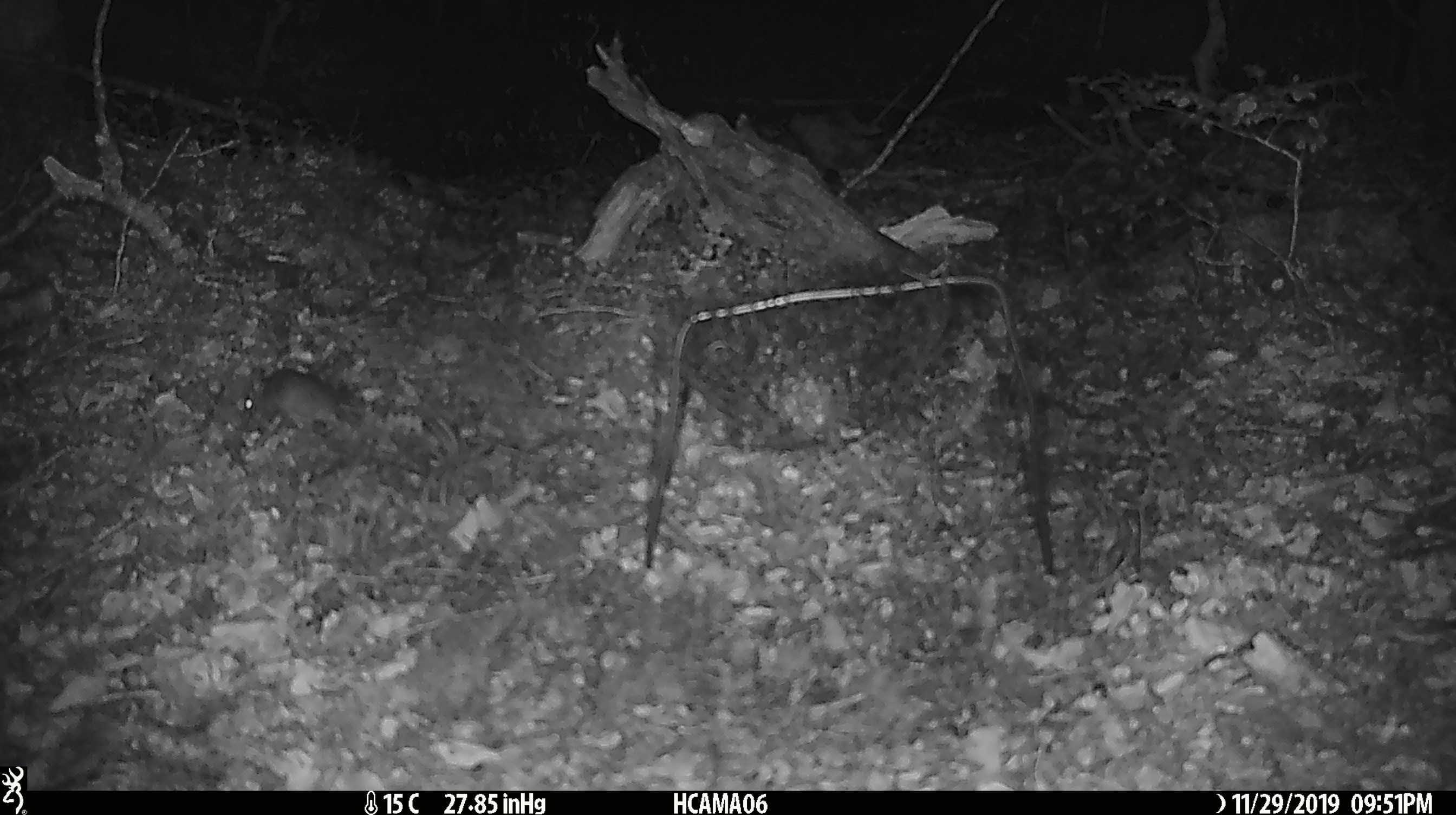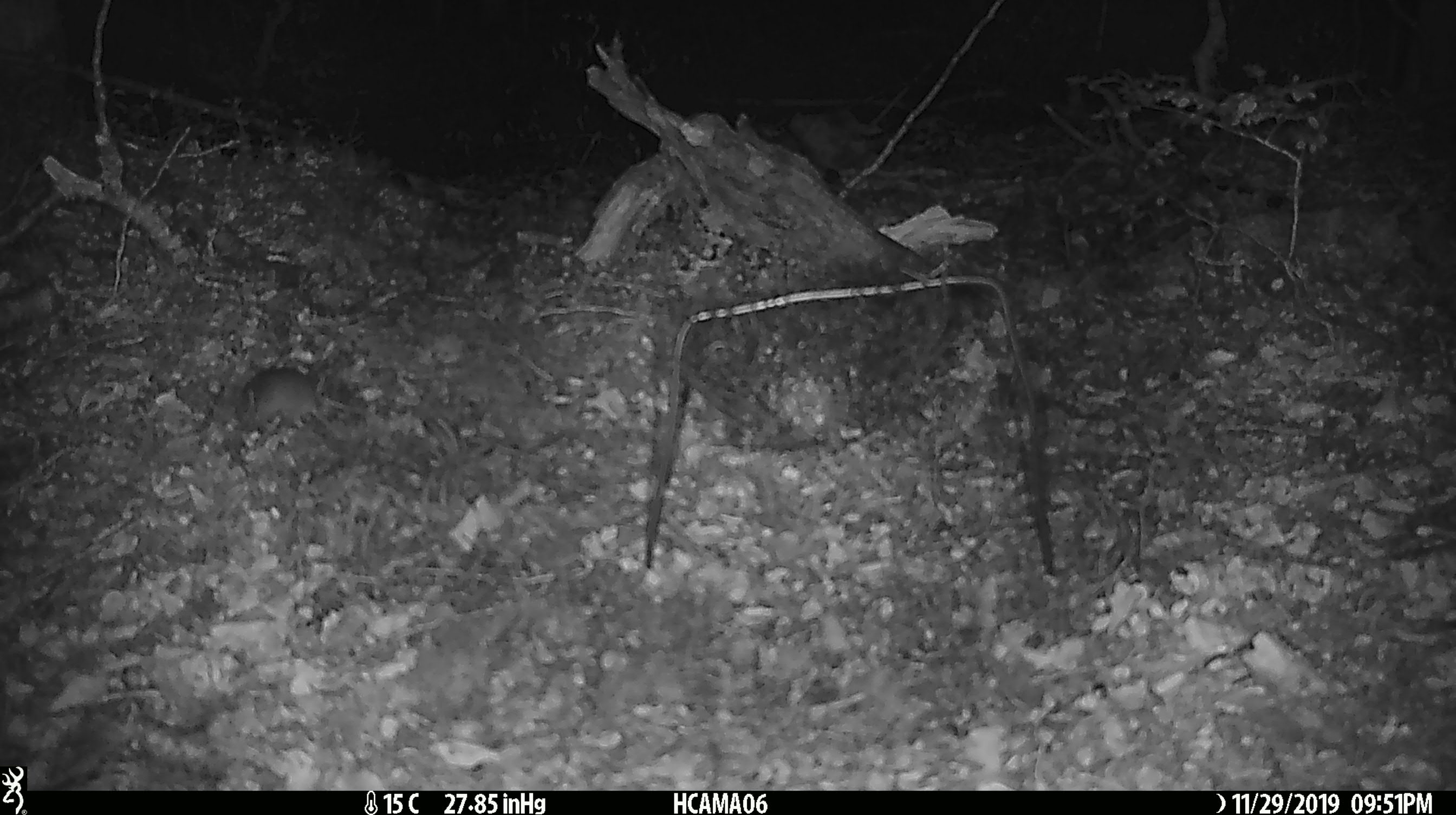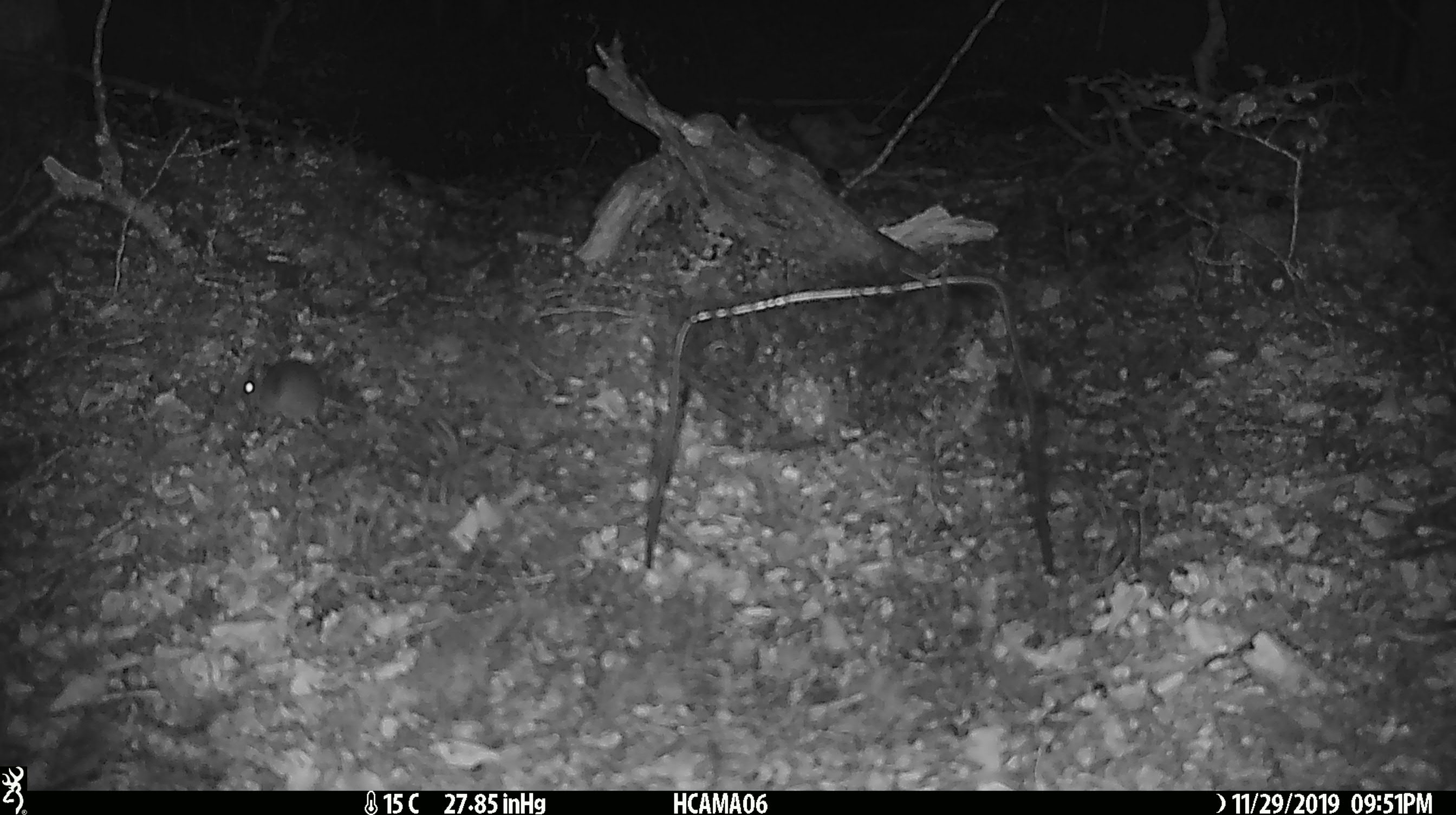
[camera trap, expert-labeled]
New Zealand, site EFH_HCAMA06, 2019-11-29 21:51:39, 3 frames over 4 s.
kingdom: Animalia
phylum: Chordata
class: Mammalia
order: Rodentia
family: Muridae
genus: Mus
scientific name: Mus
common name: mouse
Mouse (Mus).